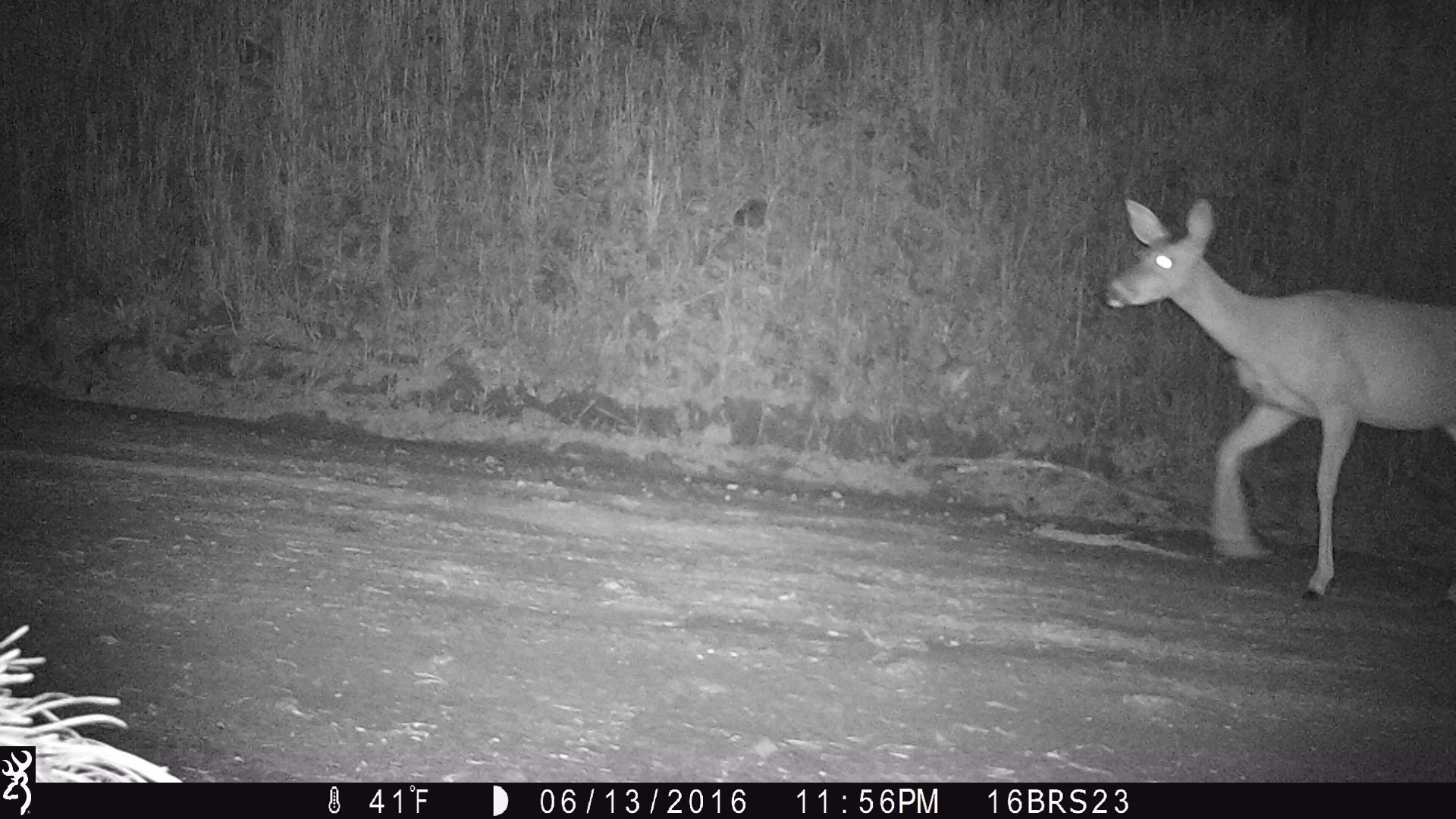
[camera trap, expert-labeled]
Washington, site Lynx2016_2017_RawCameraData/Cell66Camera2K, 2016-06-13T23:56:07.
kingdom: Animalia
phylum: Chordata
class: Mammalia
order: Artiodactyla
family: Cervidae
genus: Odocoileus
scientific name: Odocoileus virginianus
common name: white-tailed deer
Odocoileus virginianus (white-tailed deer). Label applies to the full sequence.